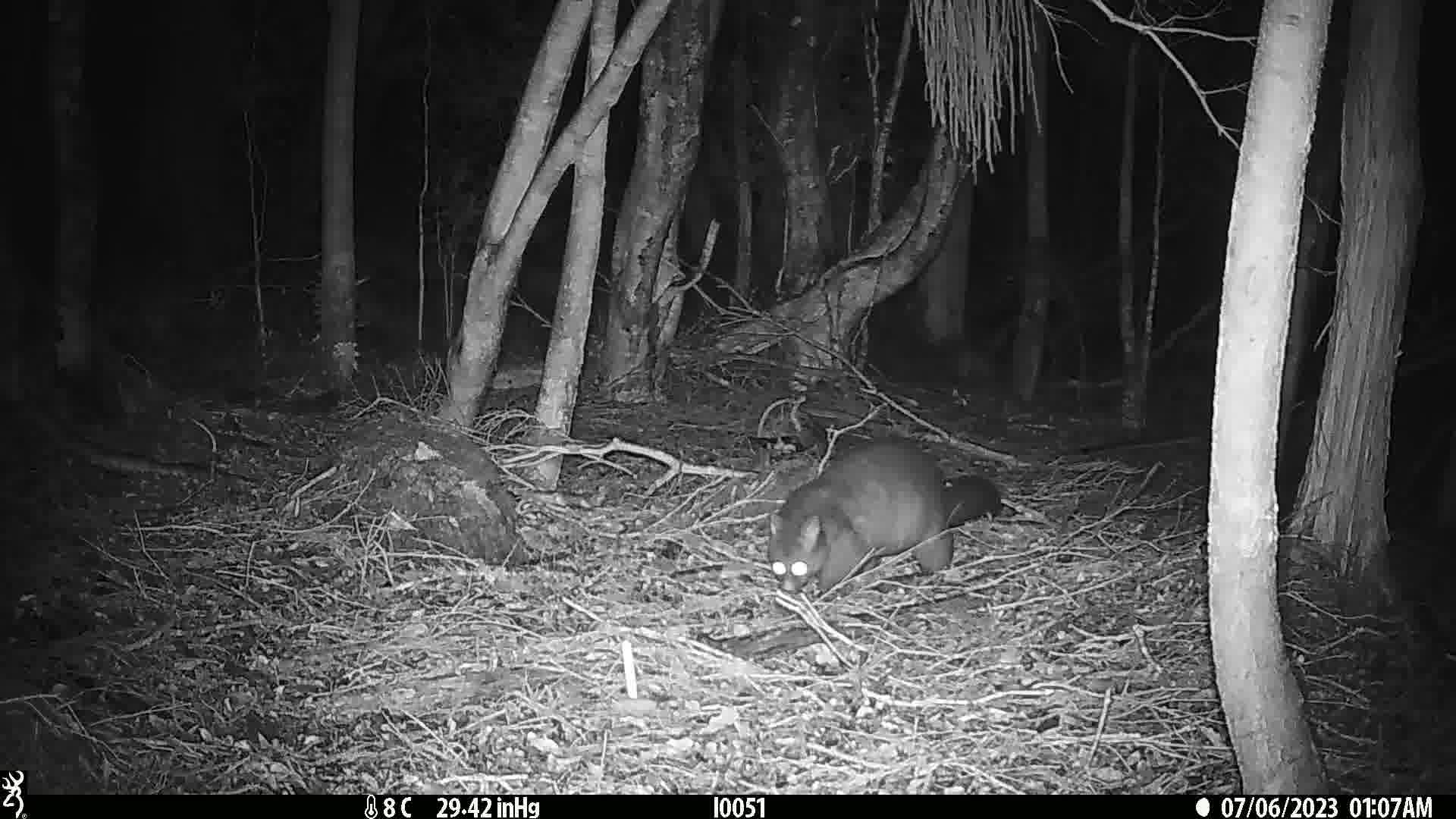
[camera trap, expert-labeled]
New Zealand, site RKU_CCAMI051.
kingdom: Animalia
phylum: Chordata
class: Mammalia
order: Diprotodontia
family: Phalangeridae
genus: Trichosurus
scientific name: Trichosurus vulpecula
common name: common brushtail possum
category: possum